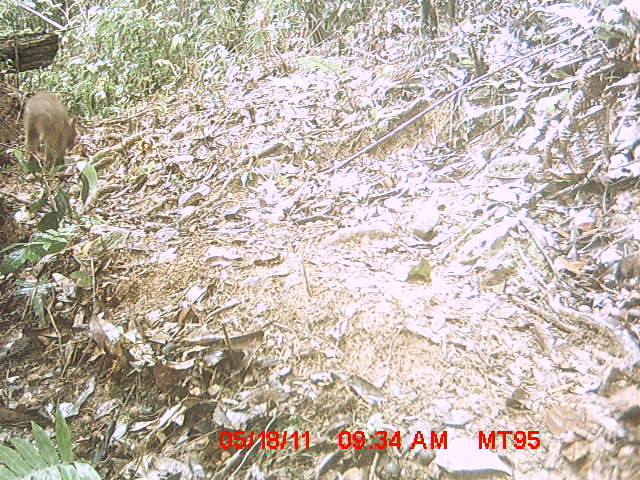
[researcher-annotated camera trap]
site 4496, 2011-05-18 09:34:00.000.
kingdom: Animalia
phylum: Chordata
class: Mammalia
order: Carnivora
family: Eupleridae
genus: Cryptoprocta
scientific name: Cryptoprocta ferox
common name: fossa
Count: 1.